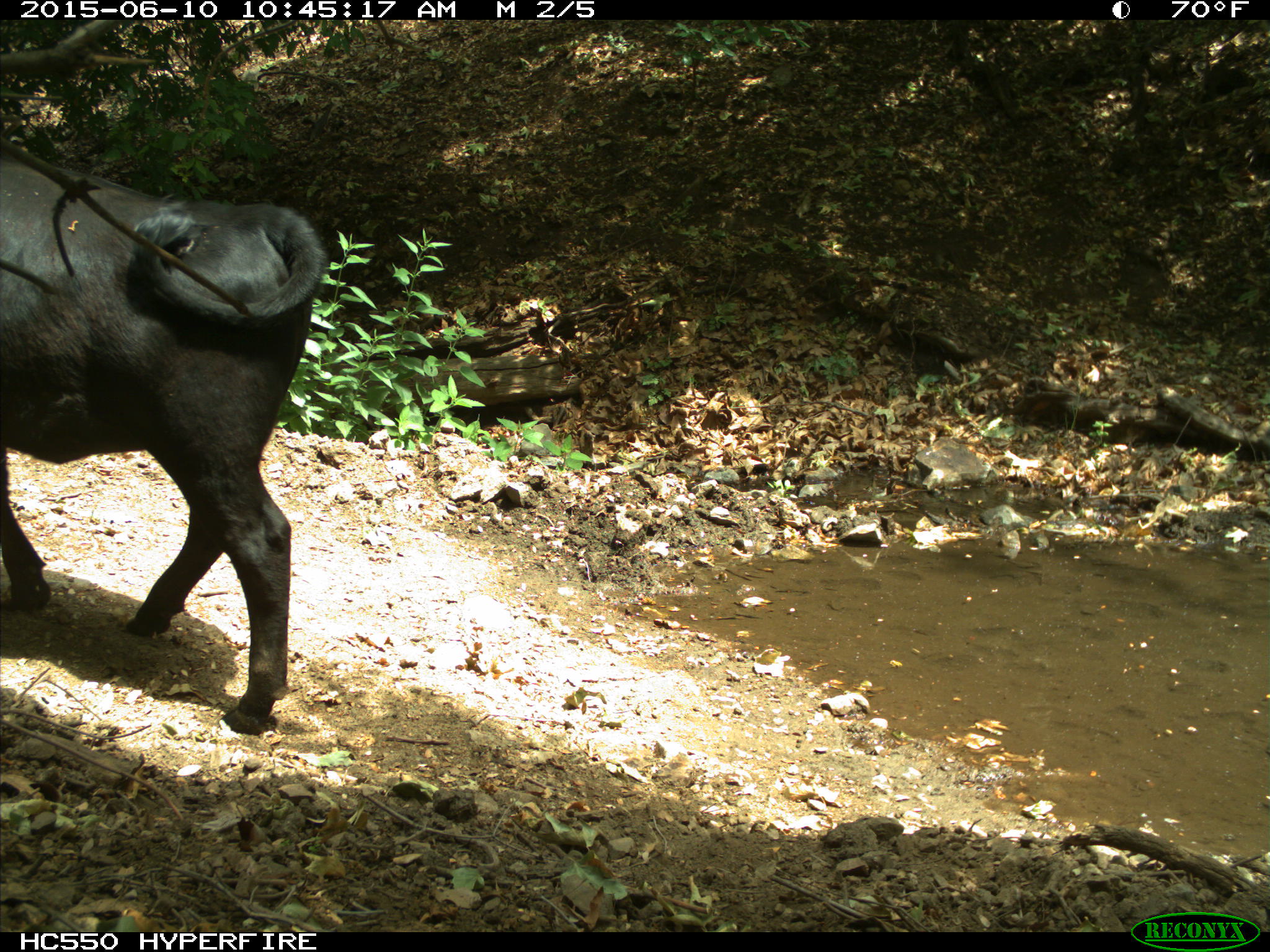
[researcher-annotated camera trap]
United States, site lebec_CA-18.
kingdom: Animalia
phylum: Chordata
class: Mammalia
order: Artiodactyla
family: Bovidae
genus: Bos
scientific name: Bos taurus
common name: domestic cow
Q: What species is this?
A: Bos taurus (domestic cow).